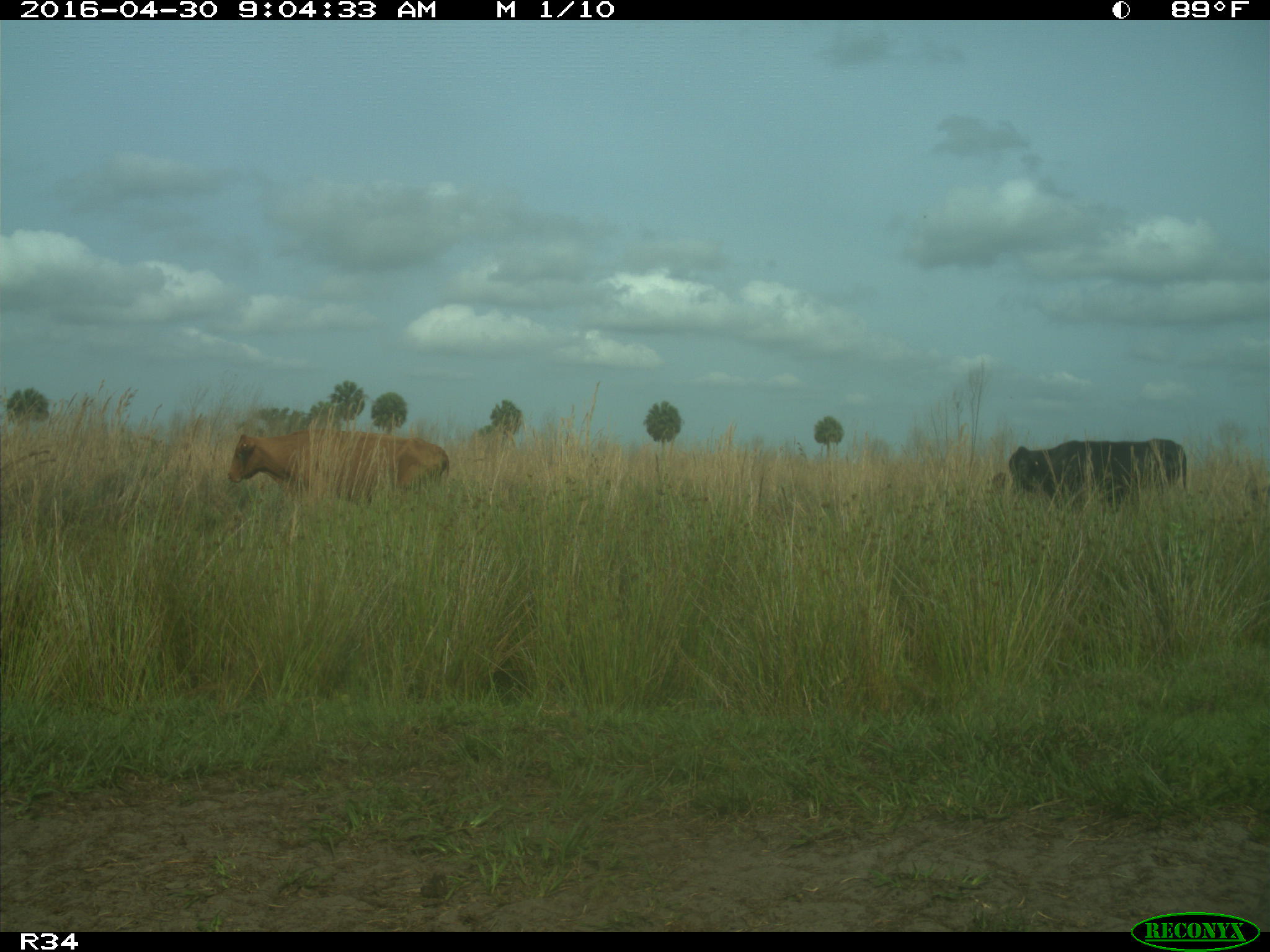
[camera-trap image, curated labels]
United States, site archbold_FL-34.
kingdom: Animalia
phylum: Chordata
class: Mammalia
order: Artiodactyla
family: Bovidae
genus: Bos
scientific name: Bos taurus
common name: domestic cow